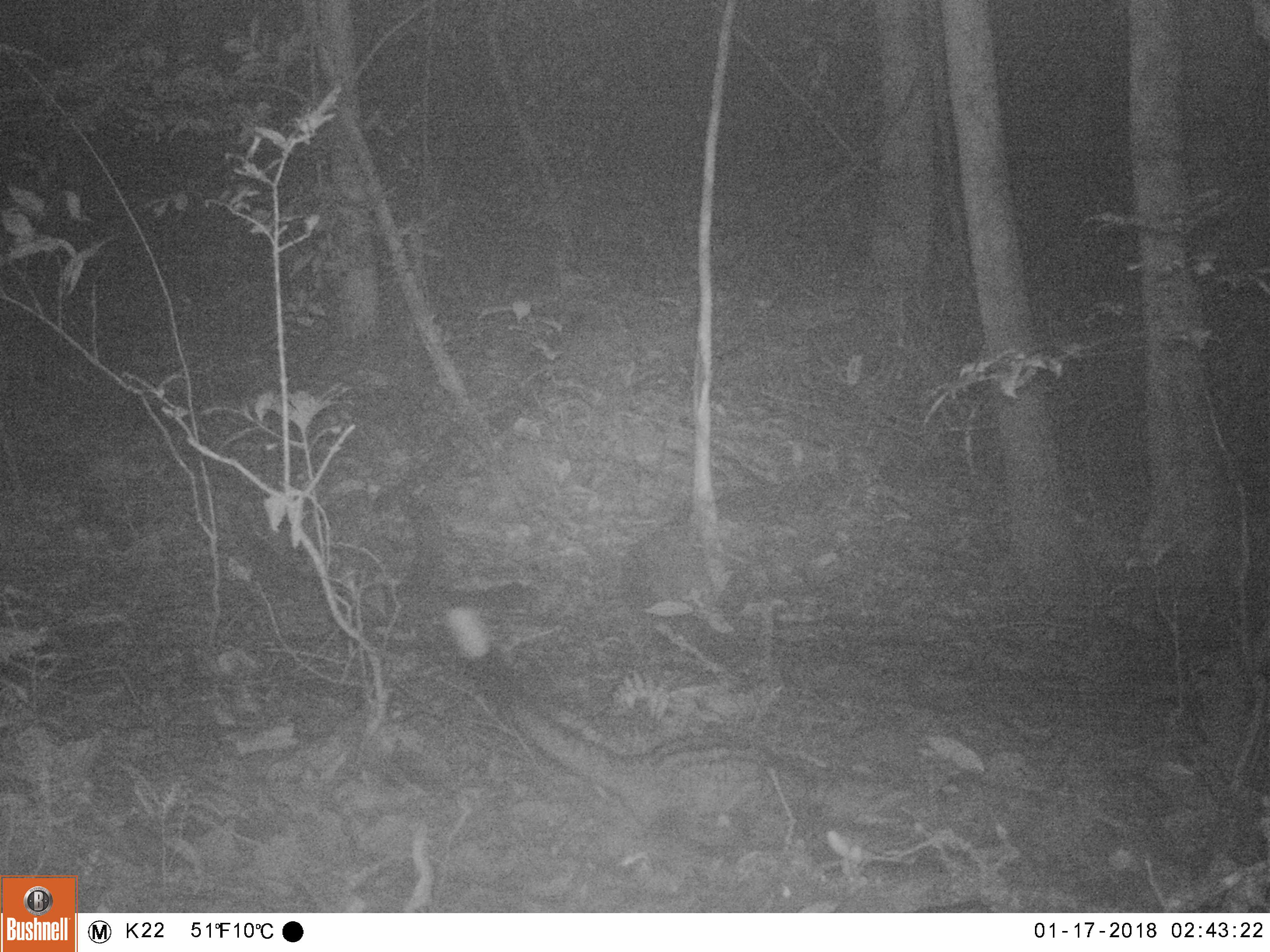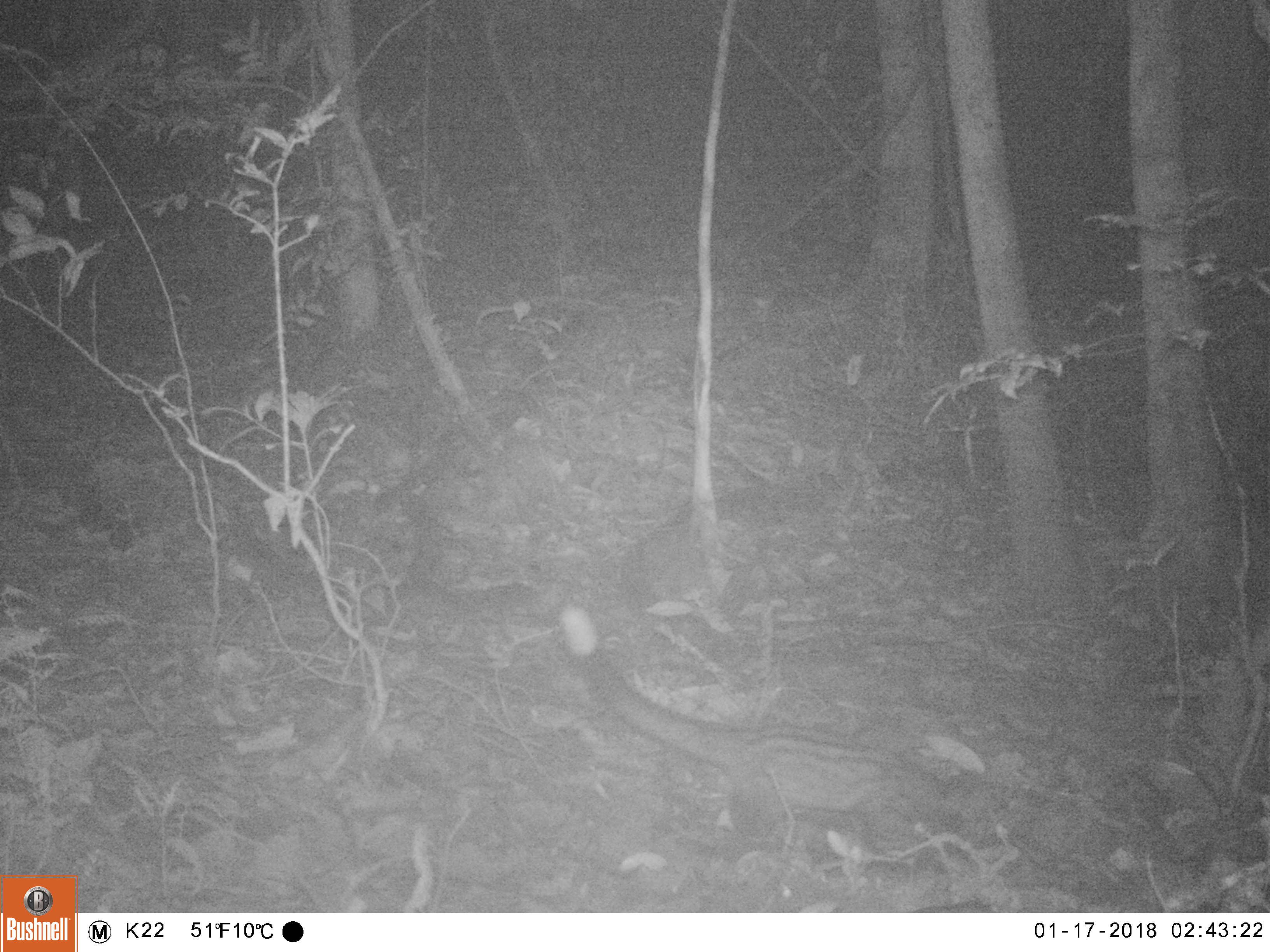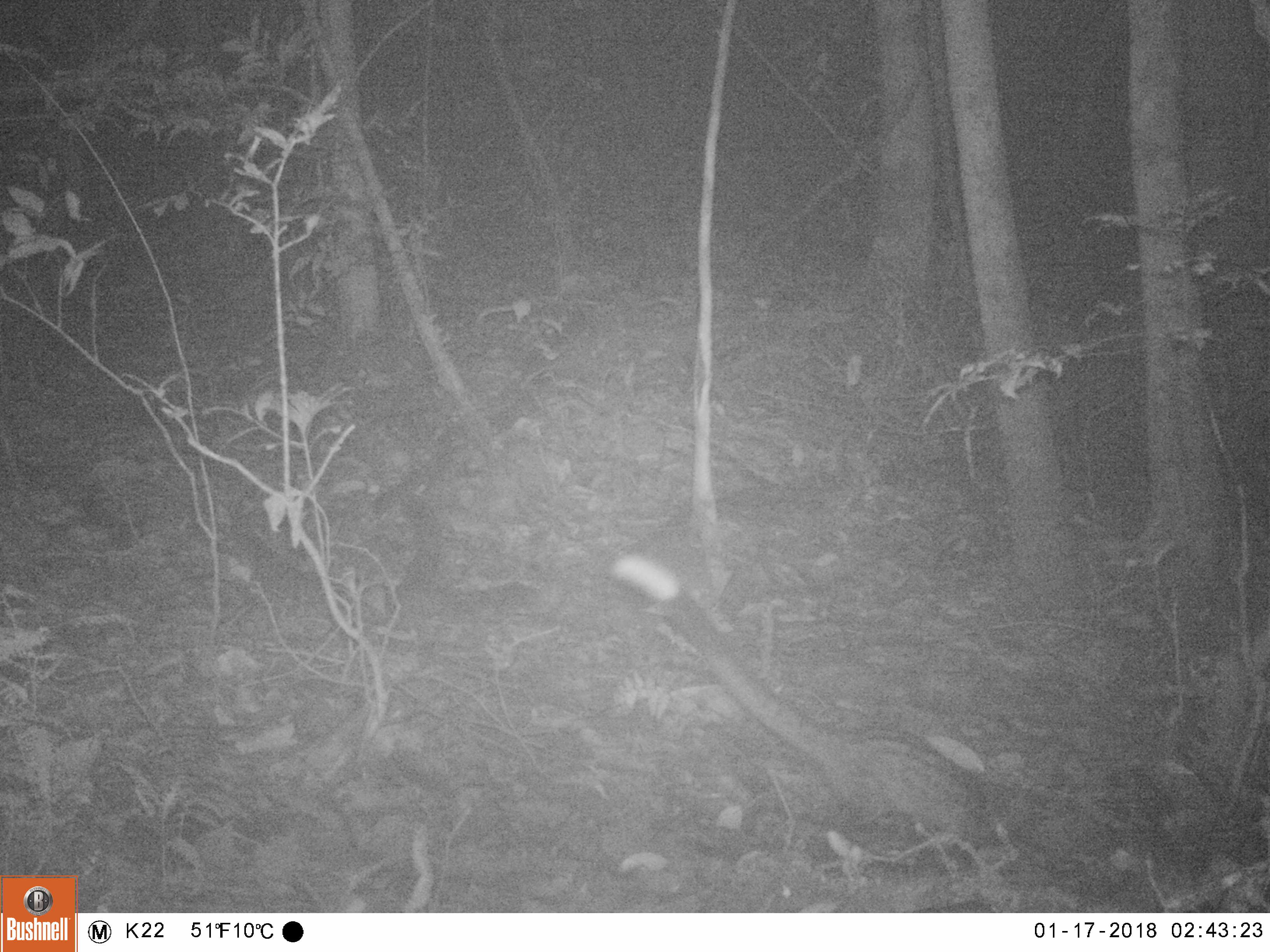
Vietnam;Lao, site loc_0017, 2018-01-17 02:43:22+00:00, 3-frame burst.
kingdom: Animalia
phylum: Chordata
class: Mammalia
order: Carnivora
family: Viverridae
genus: Paradoxurus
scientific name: Paradoxurus hermaphroditus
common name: common palm civet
Common palm civet (Paradoxurus hermaphroditus). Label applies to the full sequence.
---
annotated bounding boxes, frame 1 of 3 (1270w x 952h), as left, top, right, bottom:
common palm civet: 448, 601, 917, 851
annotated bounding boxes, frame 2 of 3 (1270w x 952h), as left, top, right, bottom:
common palm civet: 560, 605, 987, 852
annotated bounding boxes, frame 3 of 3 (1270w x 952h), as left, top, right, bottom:
common palm civet: 613, 553, 1066, 859